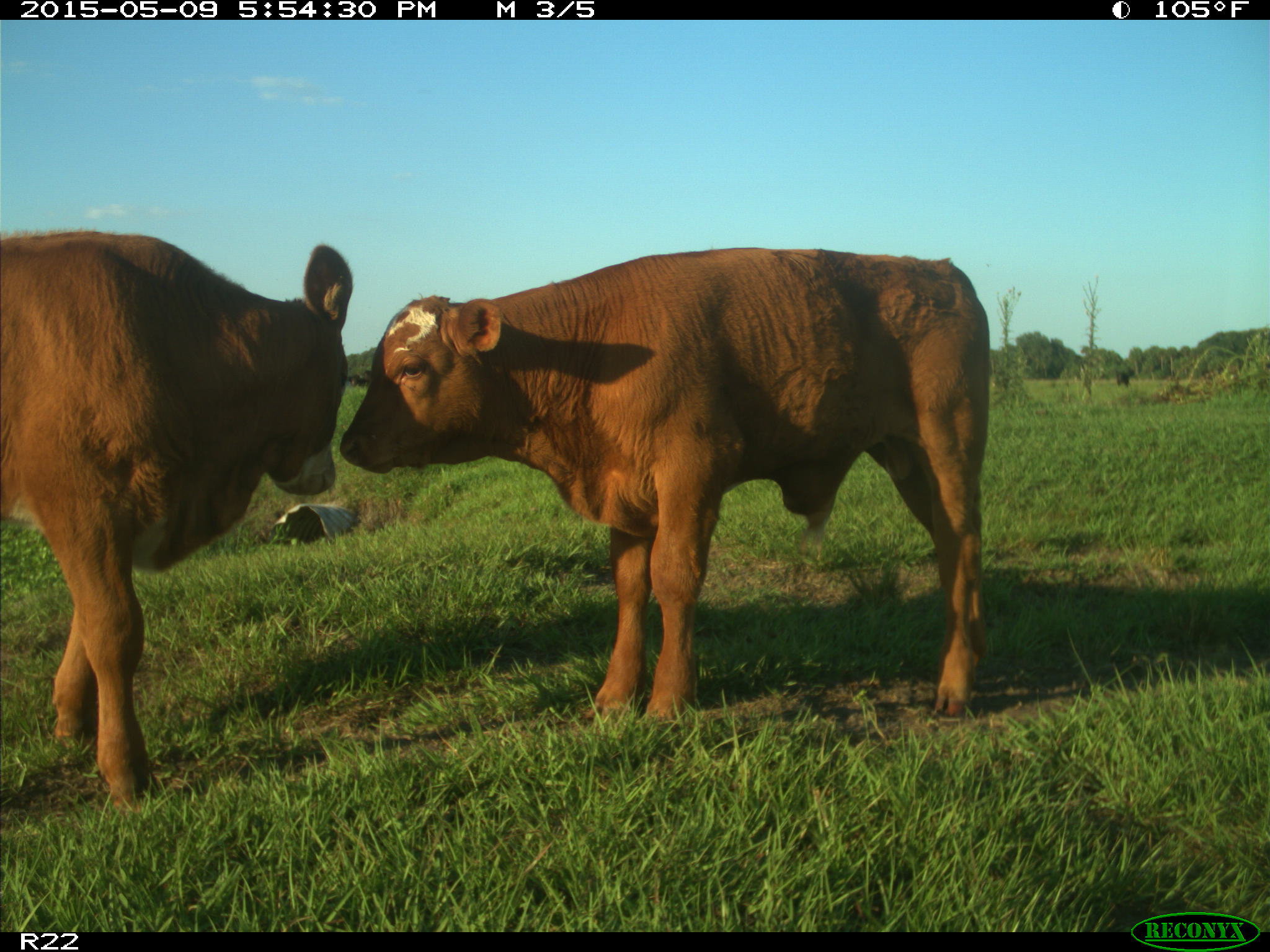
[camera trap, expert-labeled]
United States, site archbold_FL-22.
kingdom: Animalia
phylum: Chordata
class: Mammalia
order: Artiodactyla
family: Bovidae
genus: Bos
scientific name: Bos taurus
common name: domestic cow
Bos taurus (domestic cow).